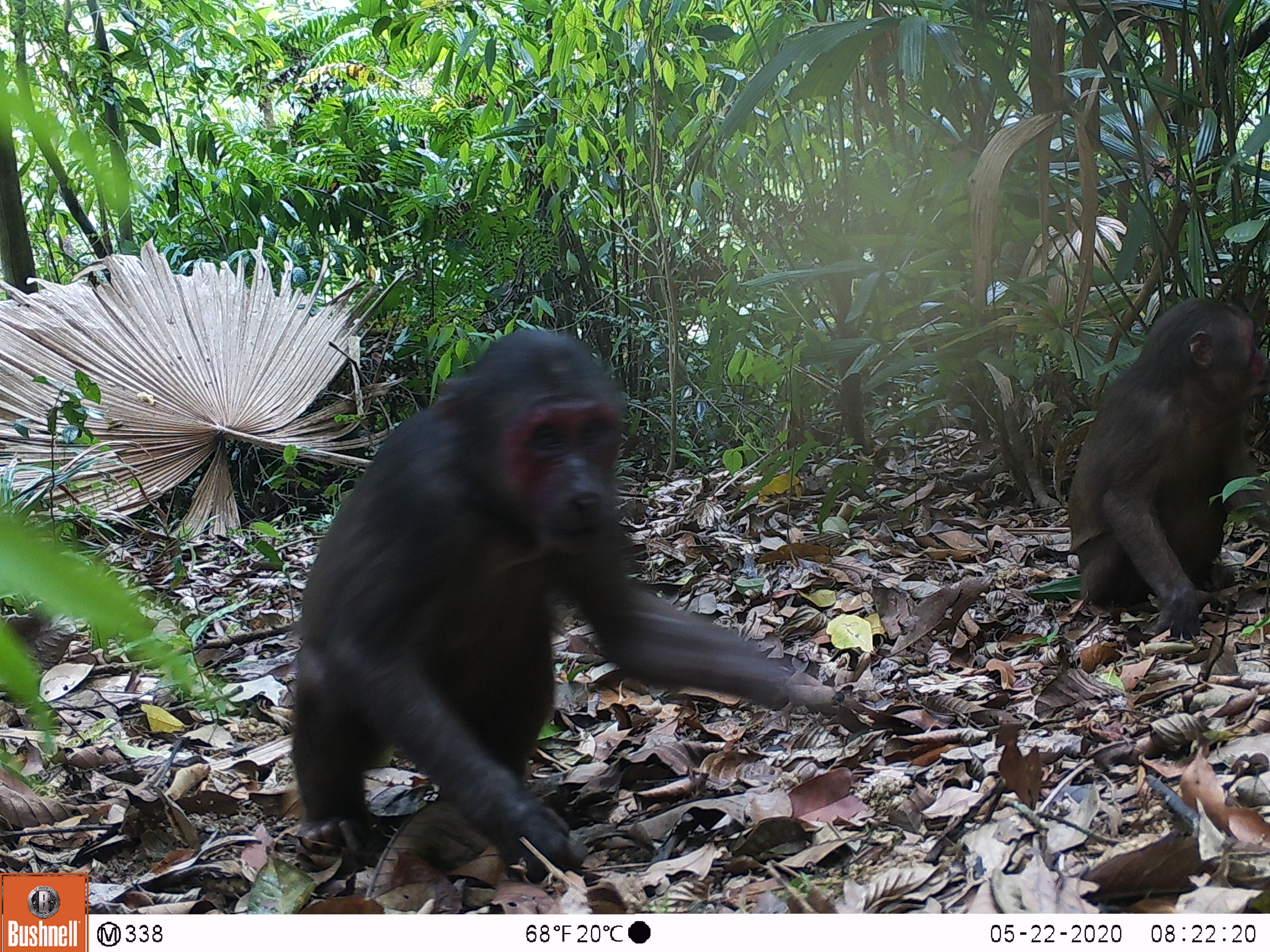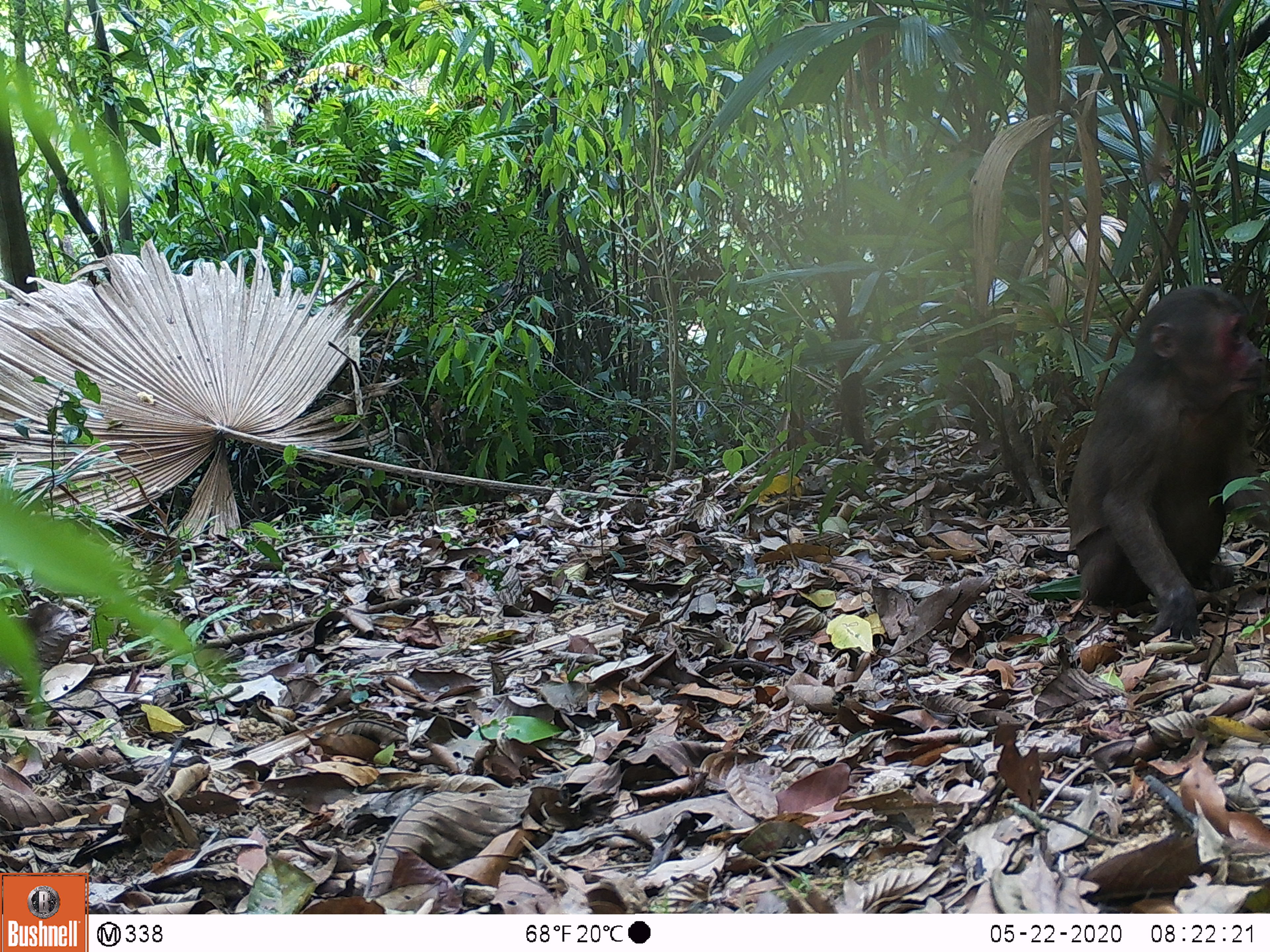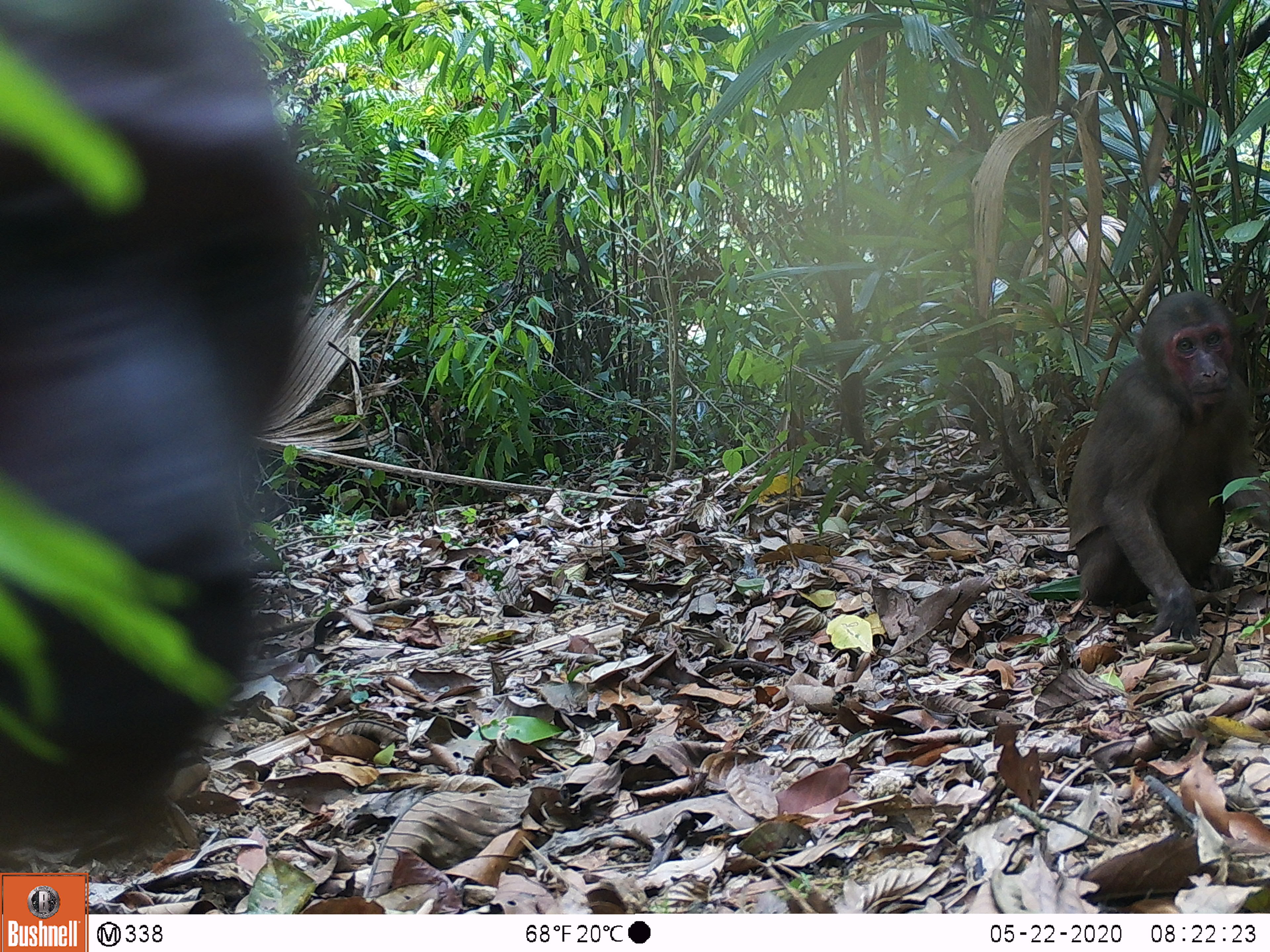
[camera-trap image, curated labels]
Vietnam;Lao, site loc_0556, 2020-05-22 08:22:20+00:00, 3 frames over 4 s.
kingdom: Animalia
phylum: Chordata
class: Mammalia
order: Primates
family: Cercopithecidae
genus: Macaca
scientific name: Macaca arctoides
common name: stump-tailed macaque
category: stump tailed macaque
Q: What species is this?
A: Stump tailed macaque (stump-tailed macaque) (Macaca arctoides).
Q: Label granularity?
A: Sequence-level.